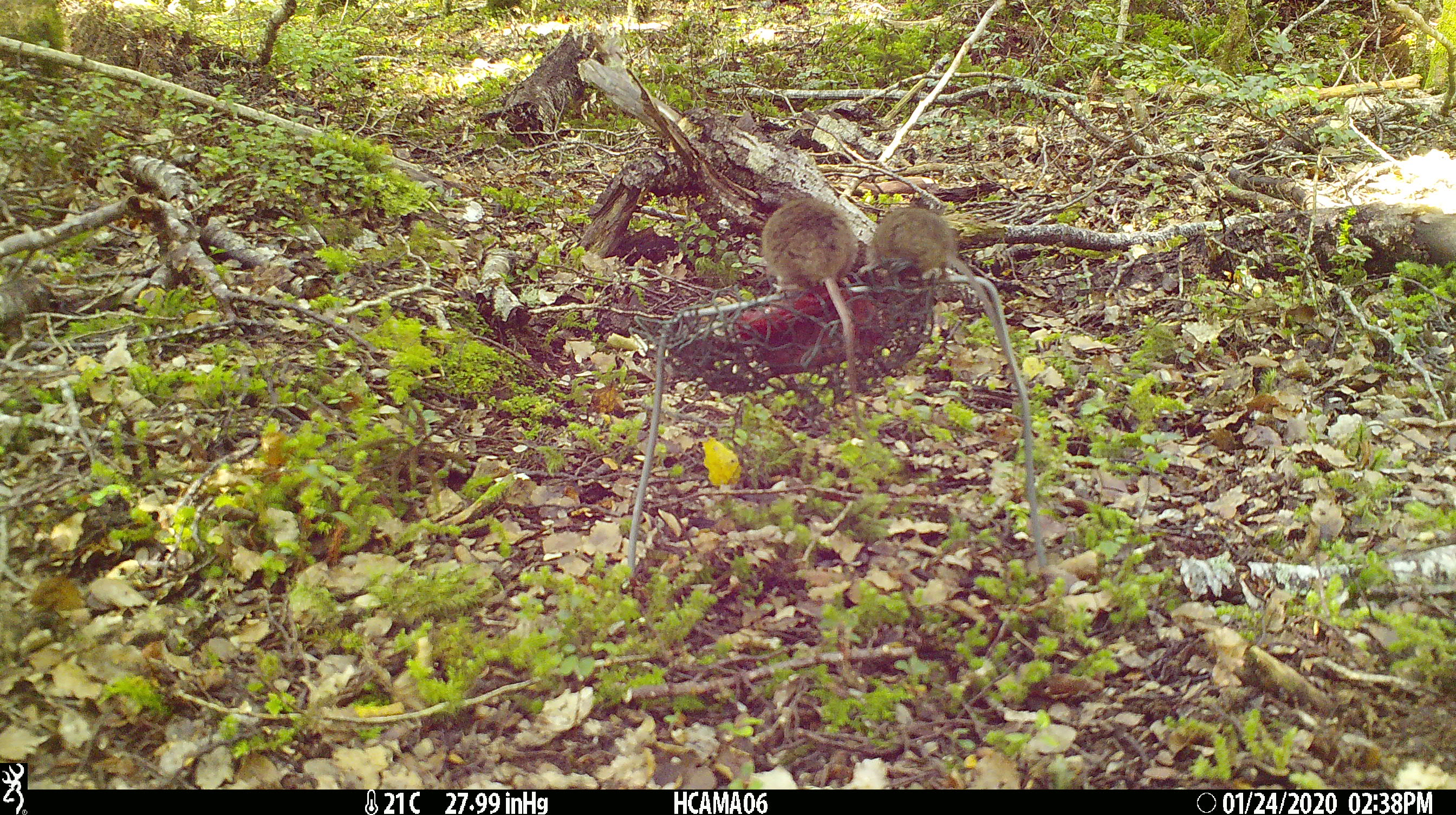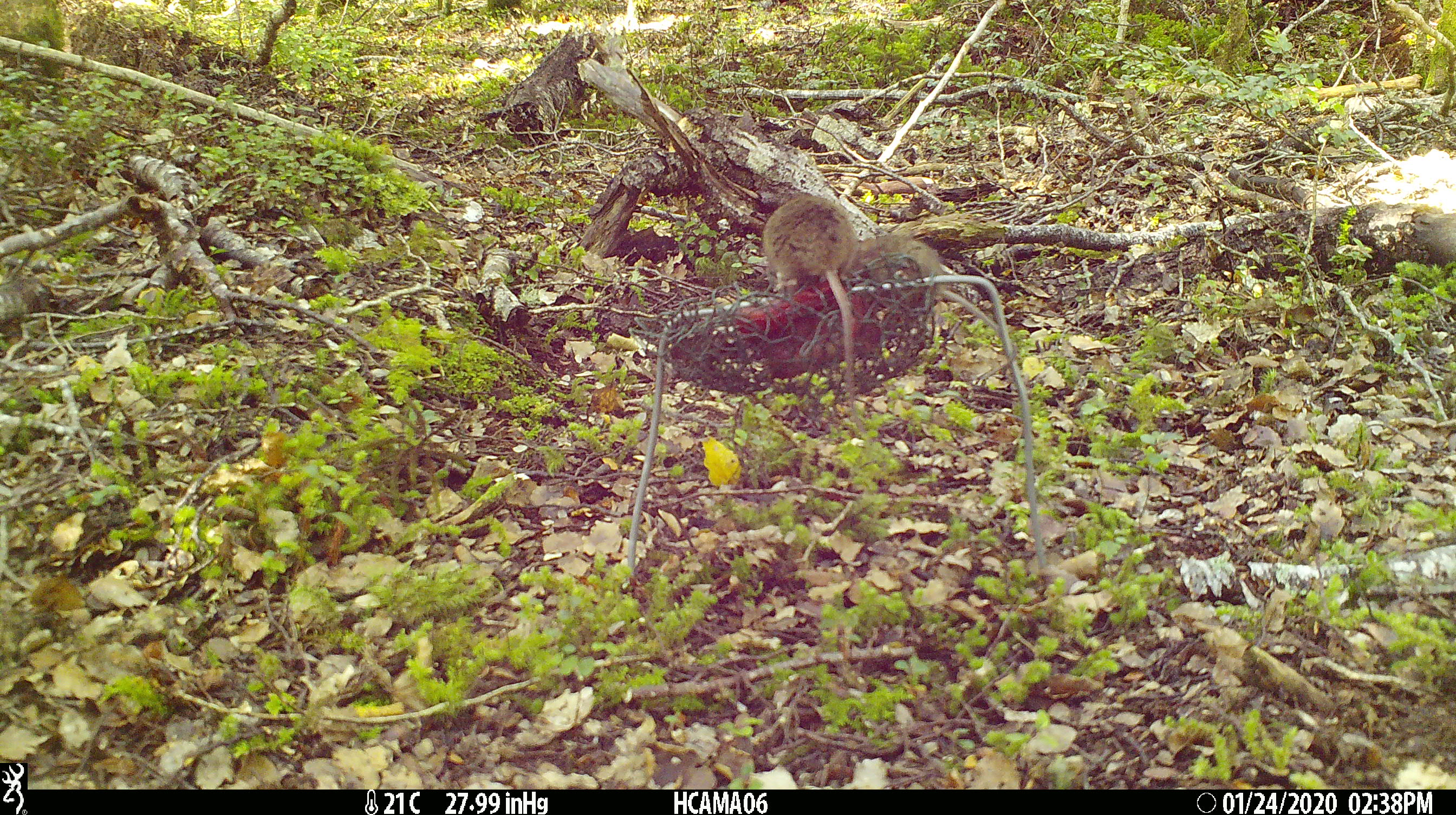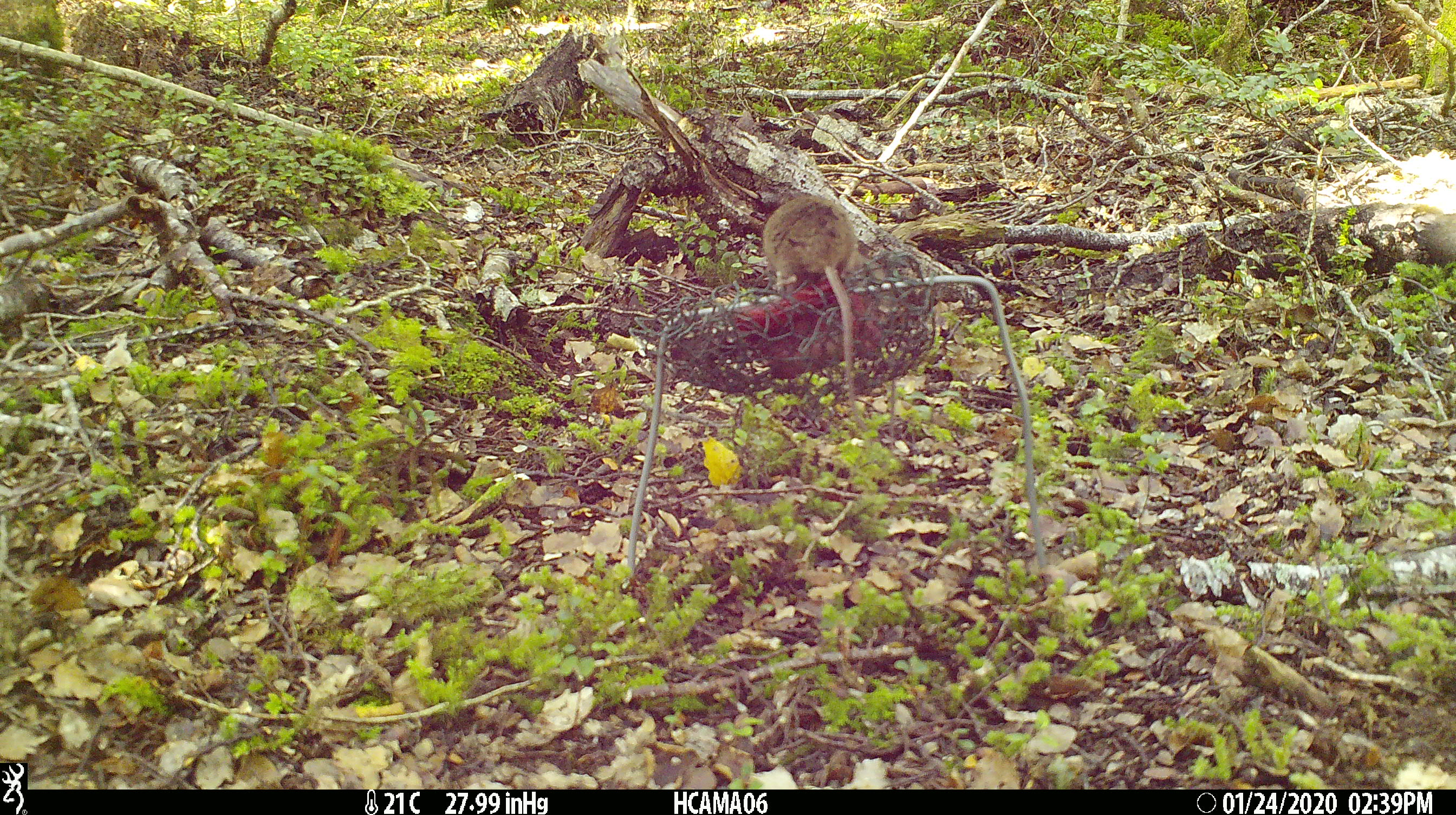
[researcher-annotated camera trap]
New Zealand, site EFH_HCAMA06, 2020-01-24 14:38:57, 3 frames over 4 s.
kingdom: Animalia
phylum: Chordata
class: Mammalia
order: Rodentia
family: Muridae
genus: Mus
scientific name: Mus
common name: mouse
Mouse (Mus).